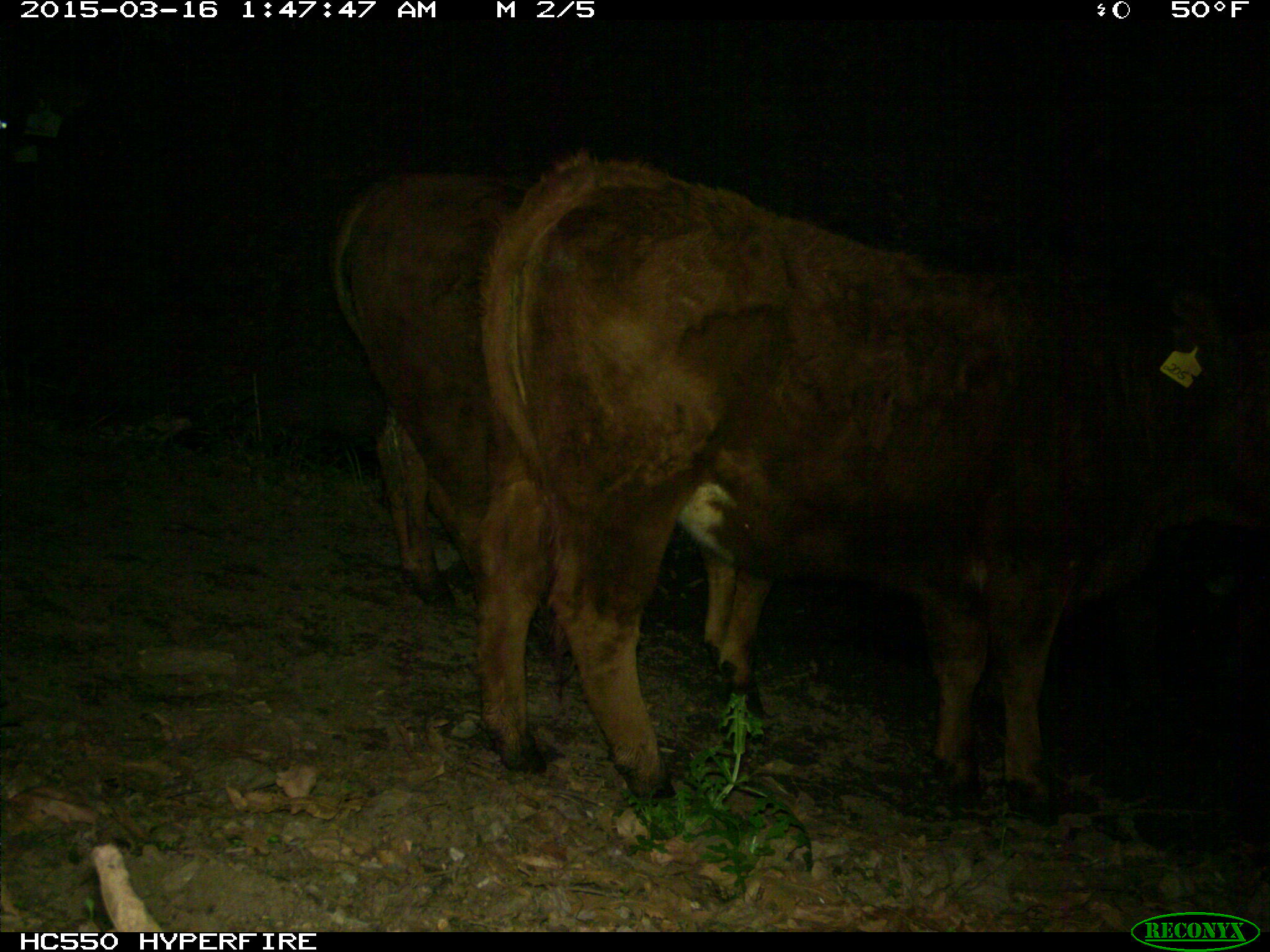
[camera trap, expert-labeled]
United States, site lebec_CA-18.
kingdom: Animalia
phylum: Chordata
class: Mammalia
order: Artiodactyla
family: Bovidae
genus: Bos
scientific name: Bos taurus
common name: domestic cow